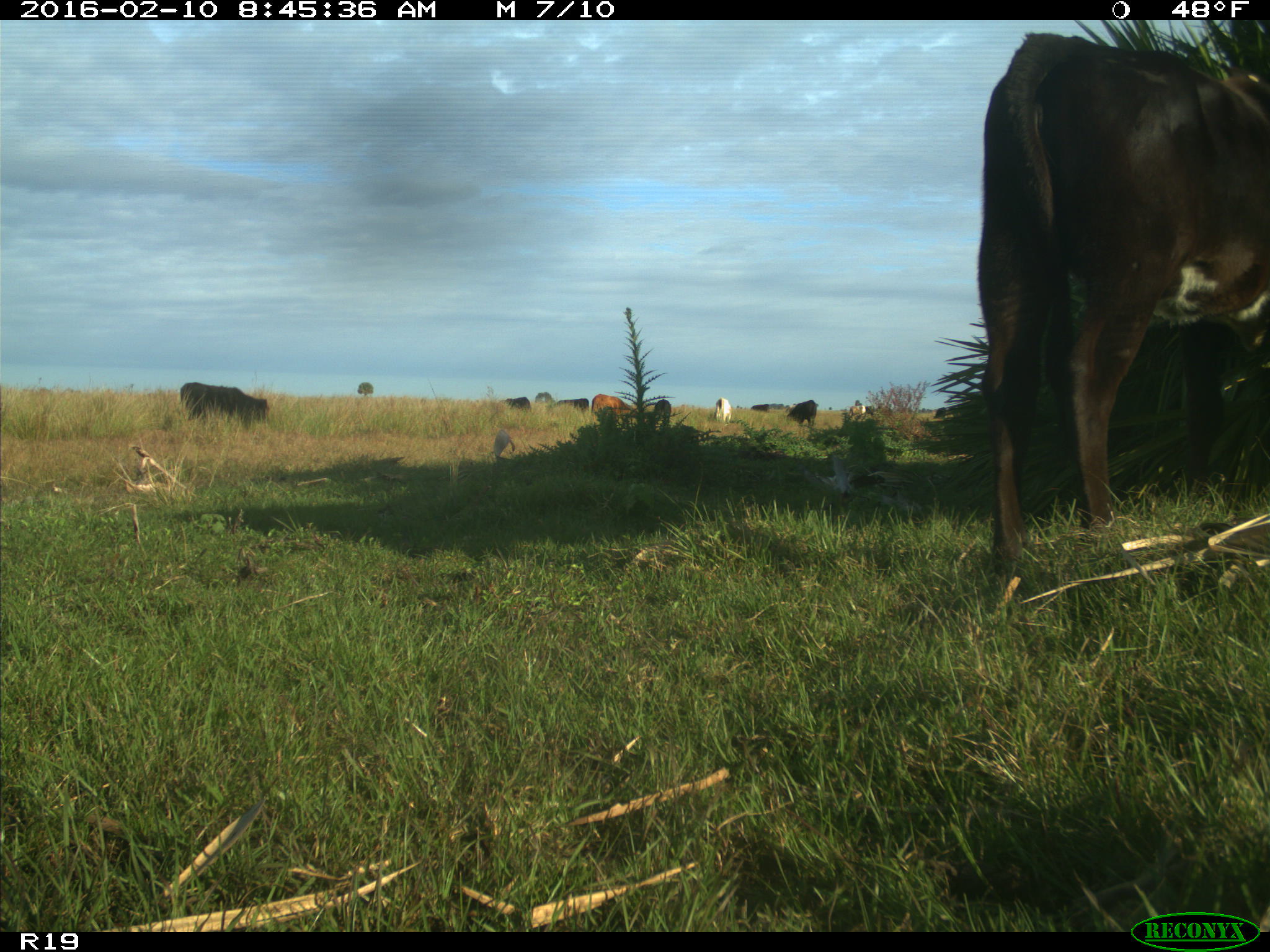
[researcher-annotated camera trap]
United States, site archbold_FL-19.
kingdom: Animalia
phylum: Chordata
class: Mammalia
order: Artiodactyla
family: Bovidae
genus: Bos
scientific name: Bos taurus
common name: domestic cow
Bos taurus (domestic cow).